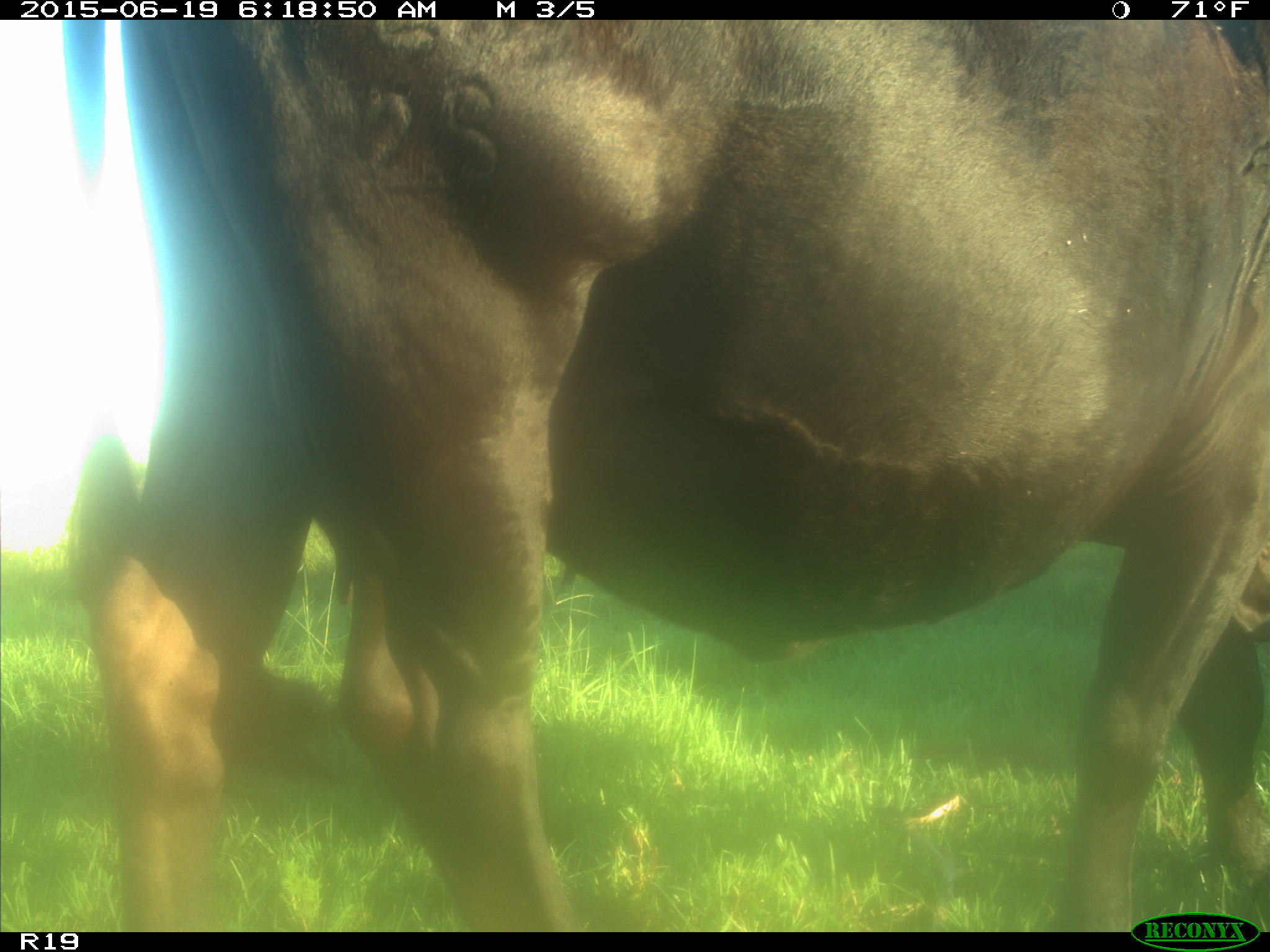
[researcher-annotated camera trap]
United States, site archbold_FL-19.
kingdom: Animalia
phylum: Chordata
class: Mammalia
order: Artiodactyla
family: Bovidae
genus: Bos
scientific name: Bos taurus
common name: domestic cow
Bos taurus (domestic cow).